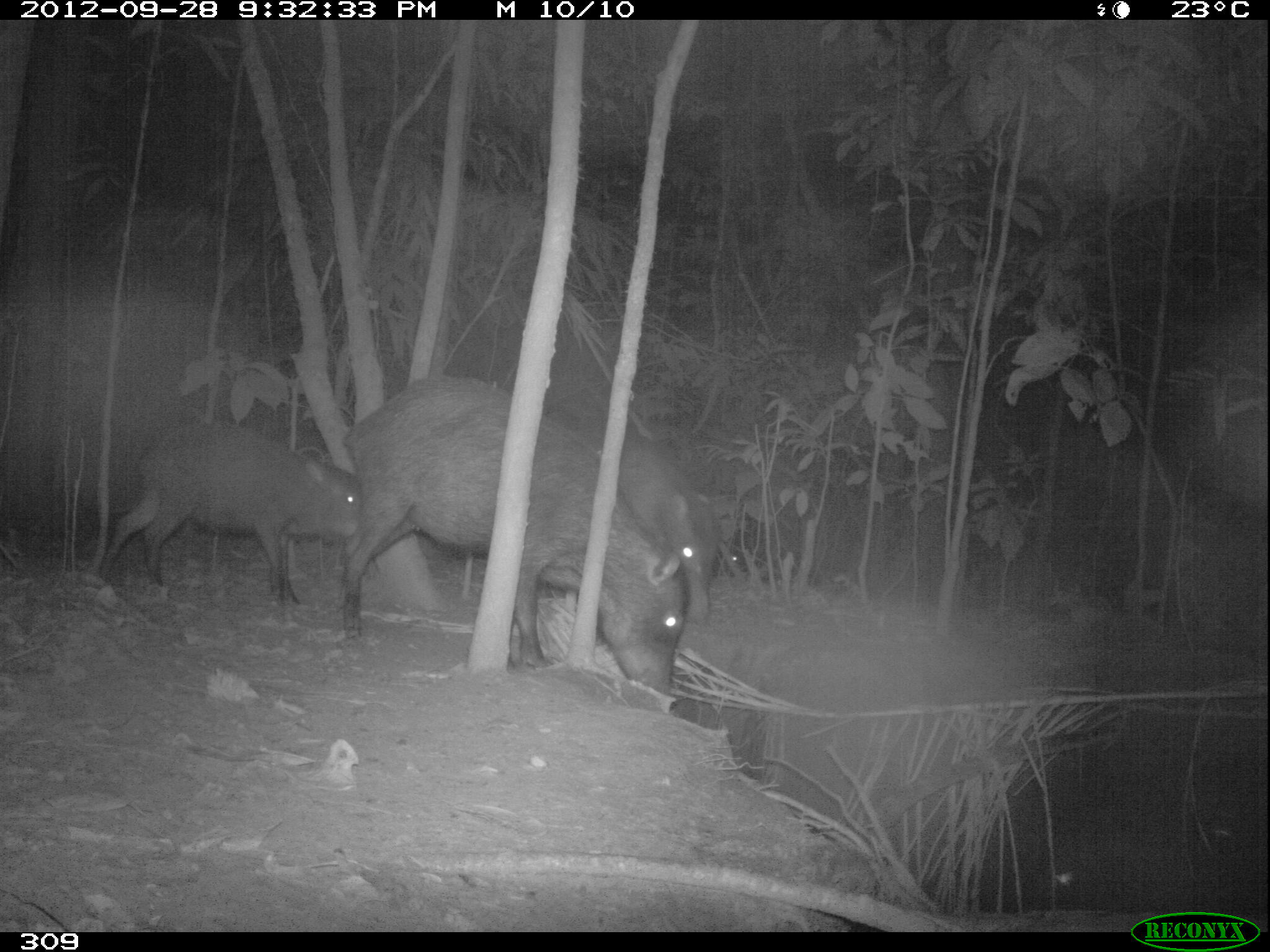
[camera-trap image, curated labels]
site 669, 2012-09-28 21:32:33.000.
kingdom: Animalia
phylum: Chordata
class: Mammalia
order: Artiodactyla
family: Tayassuidae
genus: Tayassu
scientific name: Tayassu pecari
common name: white-lipped peccary